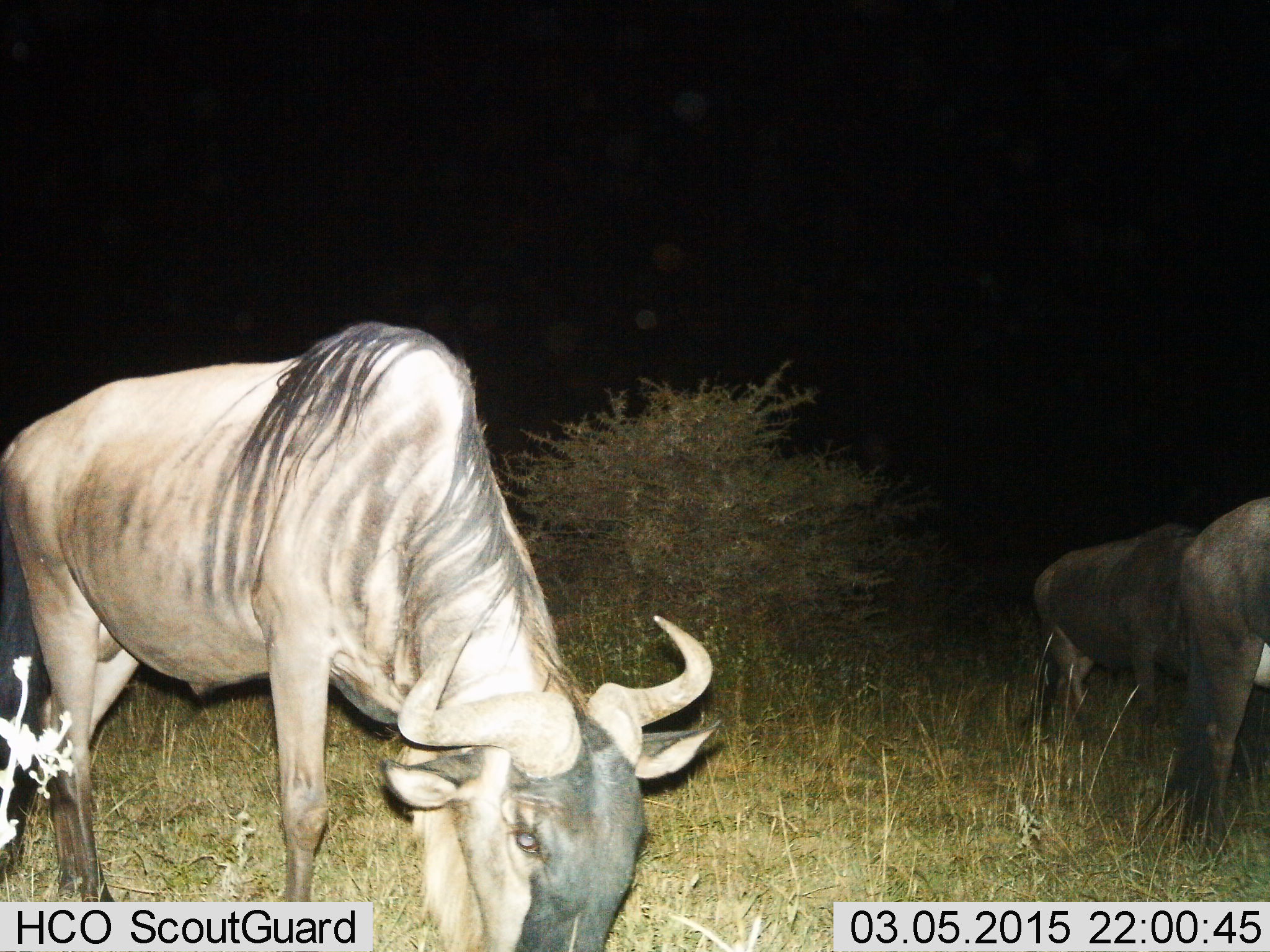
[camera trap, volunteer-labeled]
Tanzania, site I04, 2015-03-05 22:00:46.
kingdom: Animalia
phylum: Chordata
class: Mammalia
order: Artiodactyla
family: Bovidae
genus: Connochaetes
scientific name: Connochaetes taurinus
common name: blue wildebeest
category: wildebeest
Wildebeest (blue wildebeest) (Connochaetes taurinus), count 3. Behavior (volunteer vote fractions): standing 40%, resting 0%, moving 10%, interacting 0%. Young present (vote fraction): 0%. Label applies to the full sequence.